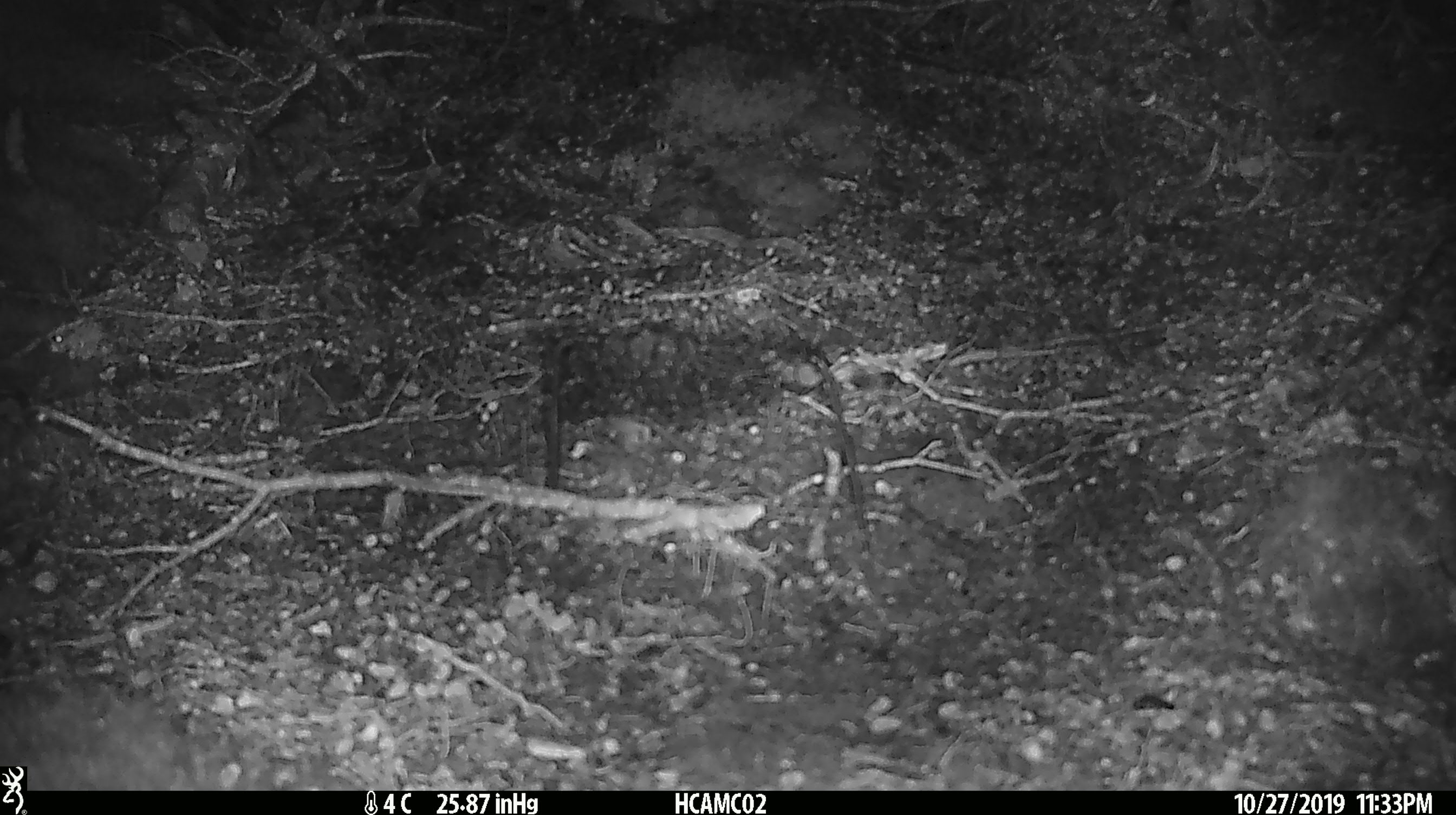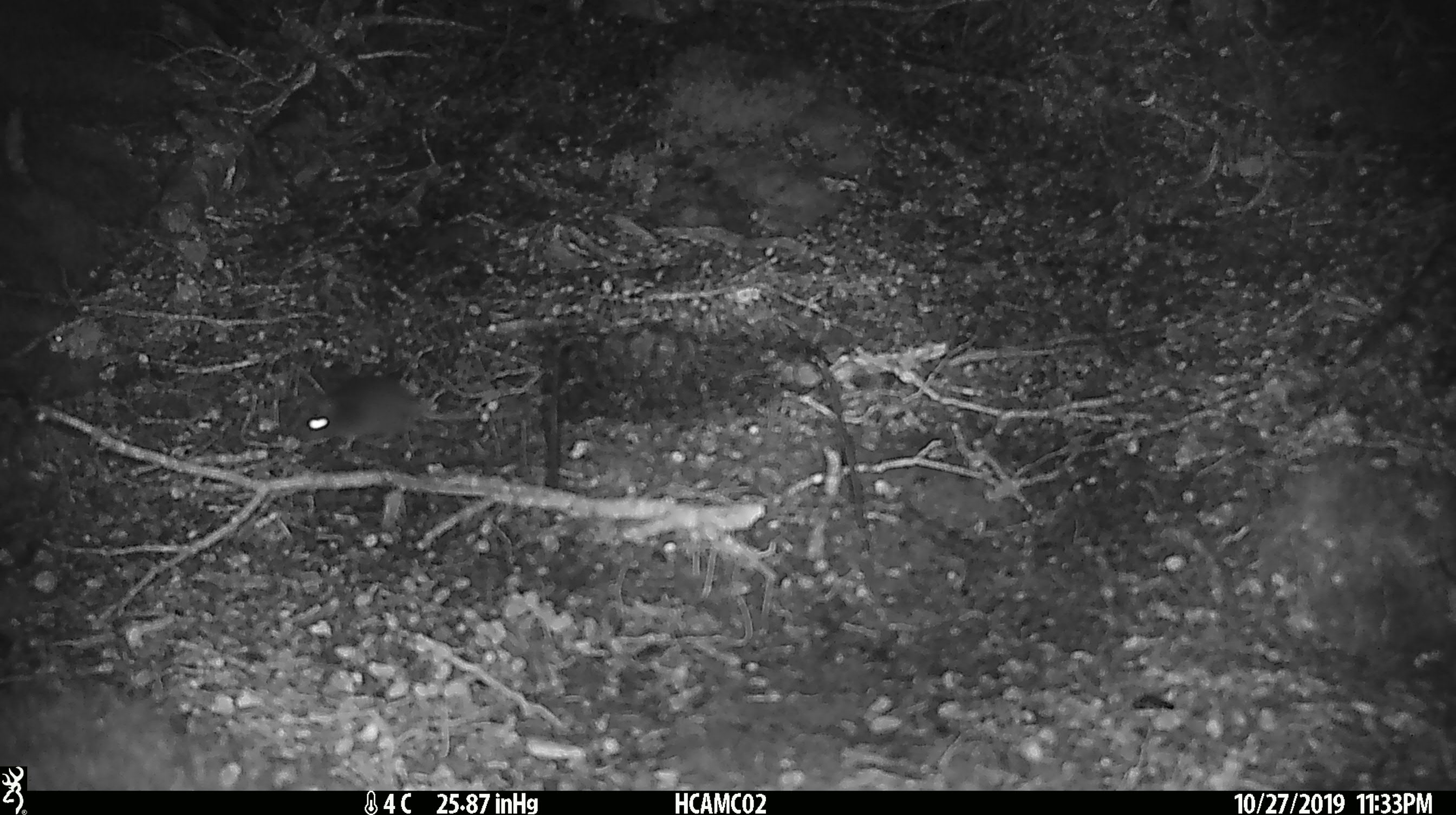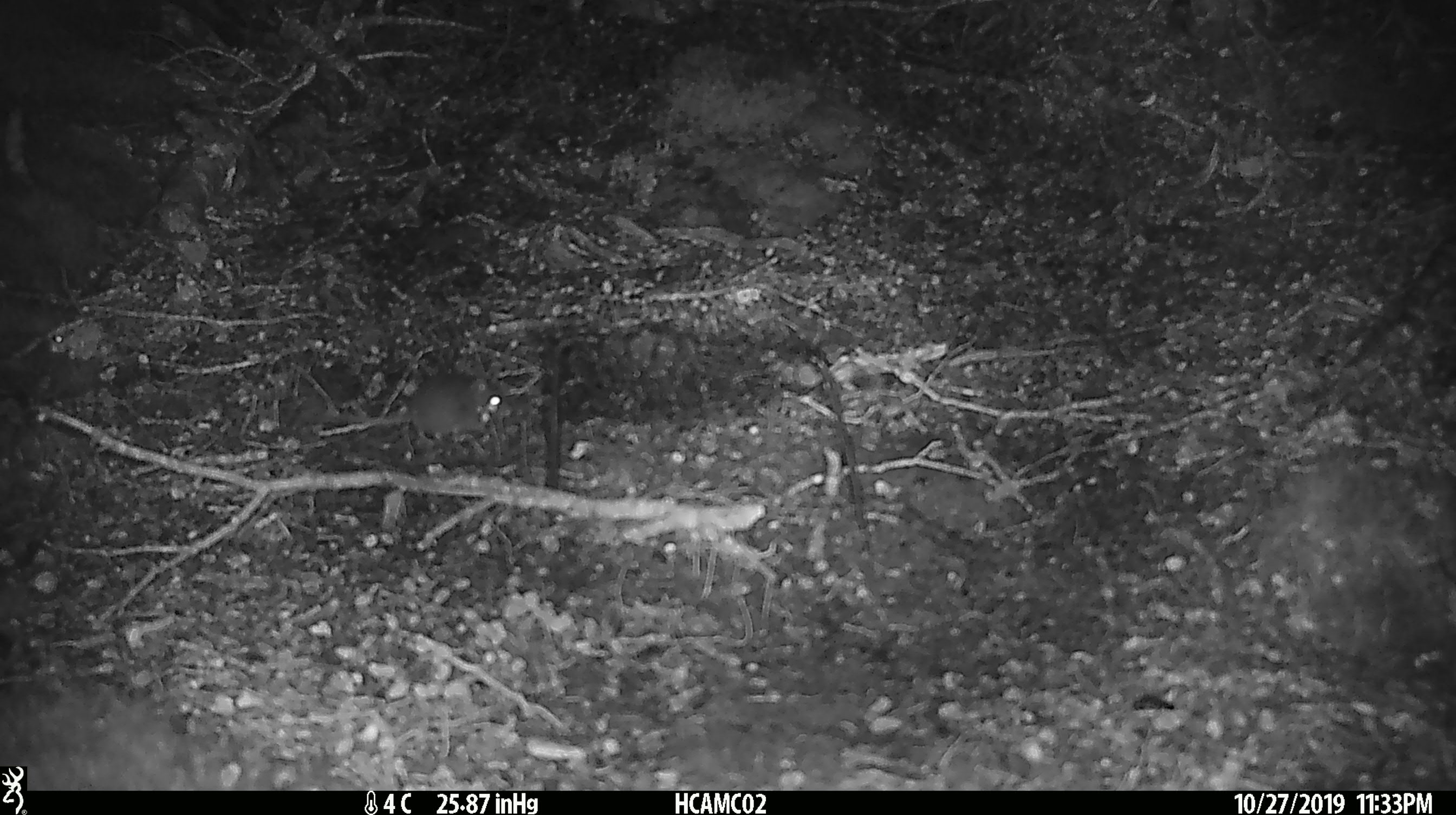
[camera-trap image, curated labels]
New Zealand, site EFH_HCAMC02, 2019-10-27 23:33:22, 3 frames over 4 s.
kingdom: Animalia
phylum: Chordata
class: Mammalia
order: Rodentia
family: Muridae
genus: Mus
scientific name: Mus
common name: mouse